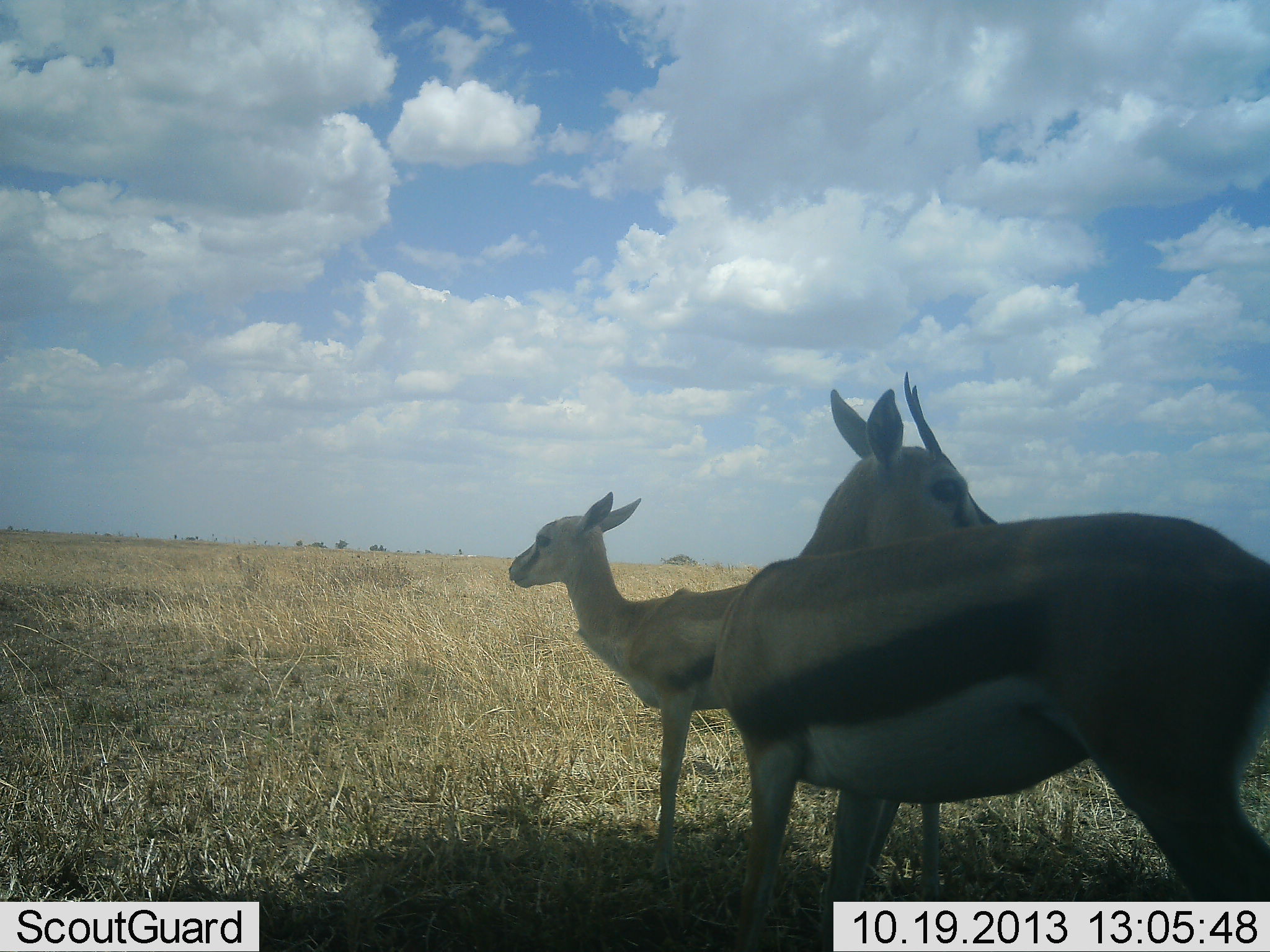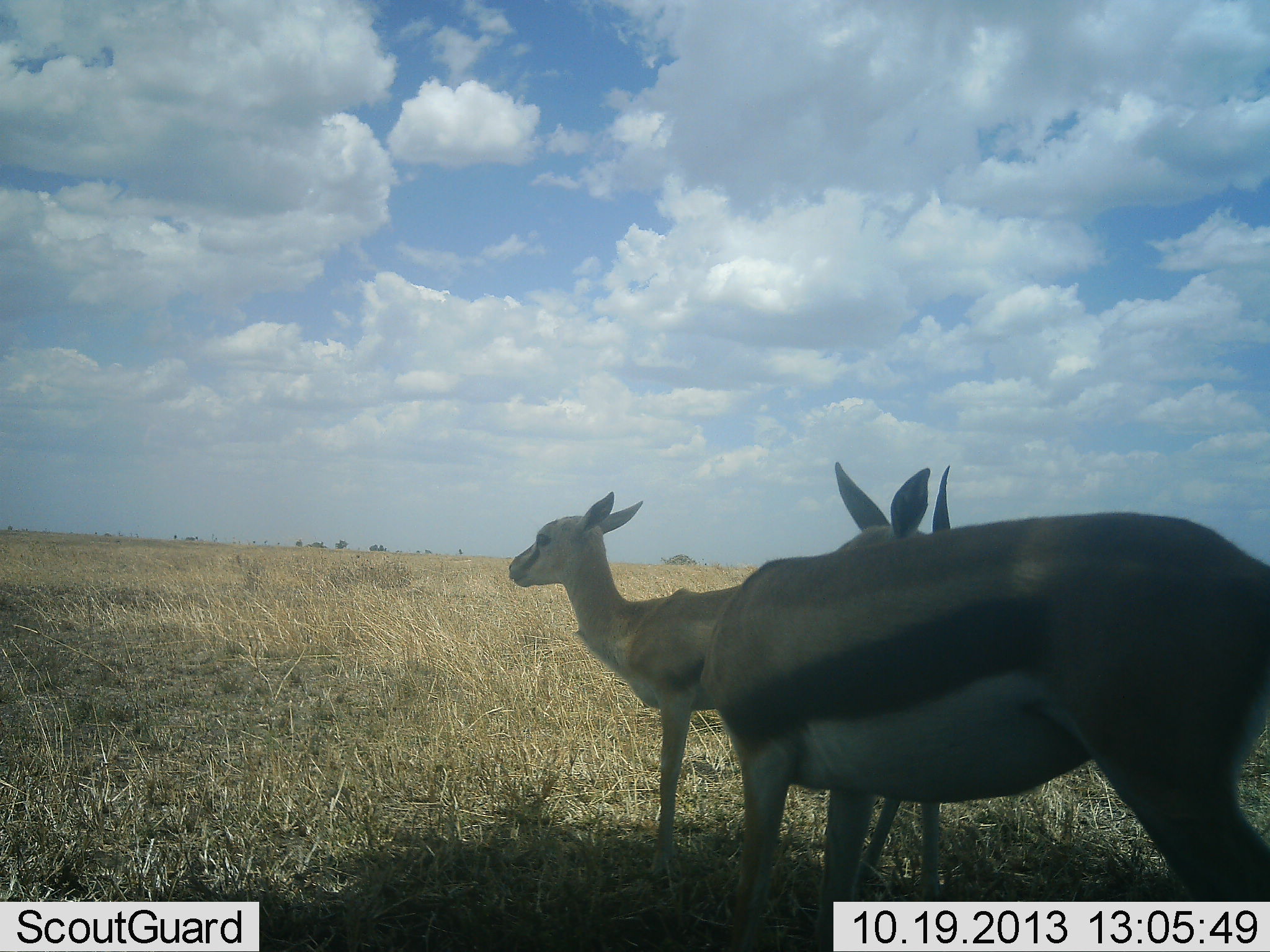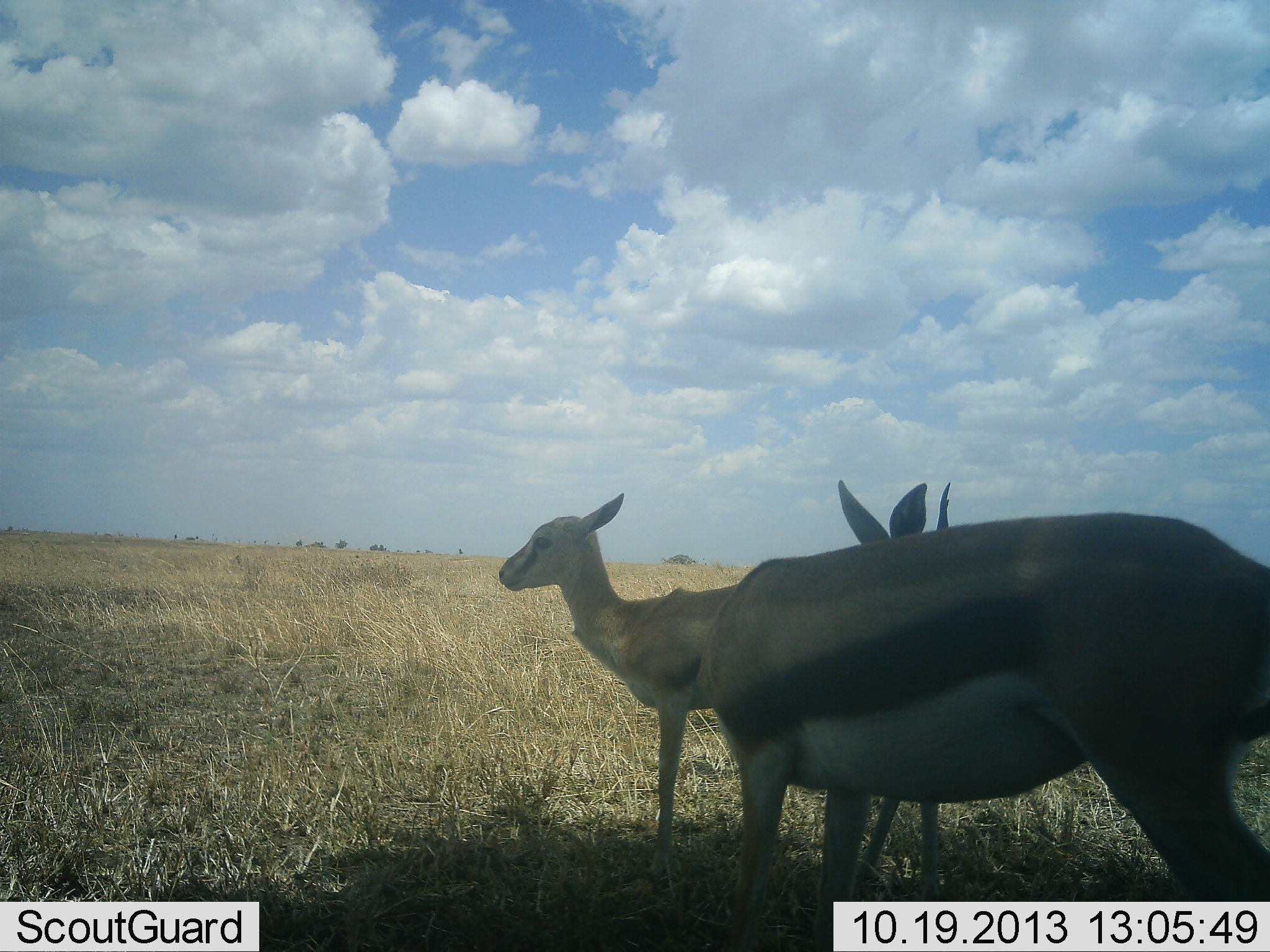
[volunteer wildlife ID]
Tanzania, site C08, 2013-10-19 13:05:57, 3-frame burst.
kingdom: Animalia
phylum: Chordata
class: Mammalia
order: Artiodactyla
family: Bovidae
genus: Eudorcas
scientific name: Eudorcas thomsonii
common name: thomson's gazelle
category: gazellethomsons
Gazellethomsons (thomson's gazelle) (Eudorcas thomsonii), count 2. Behavior (volunteer vote fractions): standing 100%, resting 0%, moving 0%, interacting 10%. Young present (vote fraction): 30%. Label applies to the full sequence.